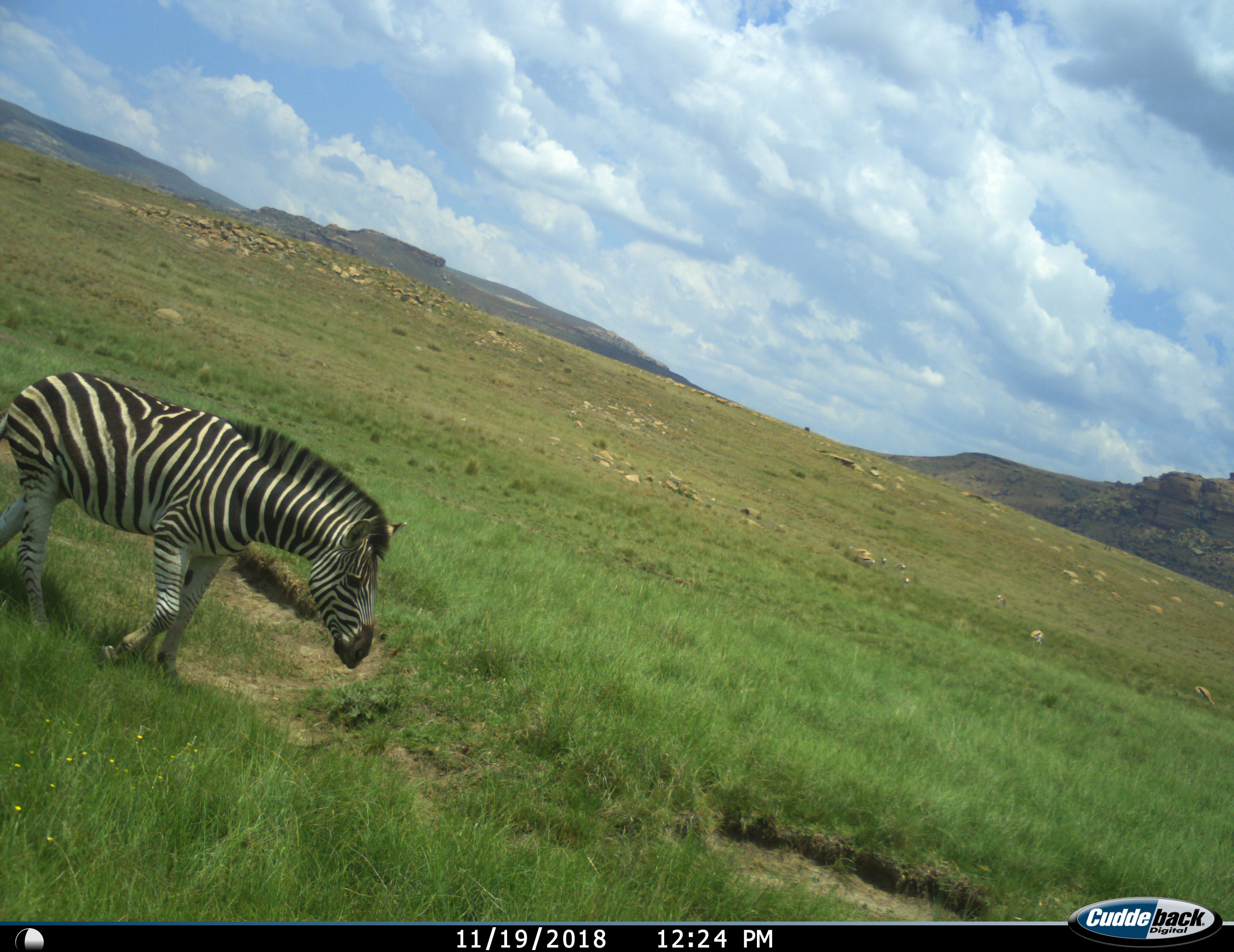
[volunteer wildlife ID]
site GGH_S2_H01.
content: unidentified animal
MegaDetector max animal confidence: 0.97